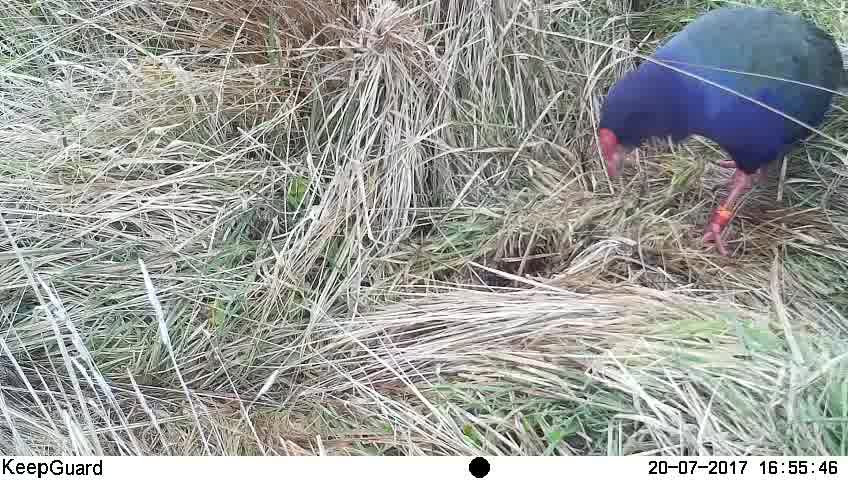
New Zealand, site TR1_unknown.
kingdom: Animalia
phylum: Chordata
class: Aves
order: Gruiformes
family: Rallidae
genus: Porphyrio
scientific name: Porphyrio mantelli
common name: takahe